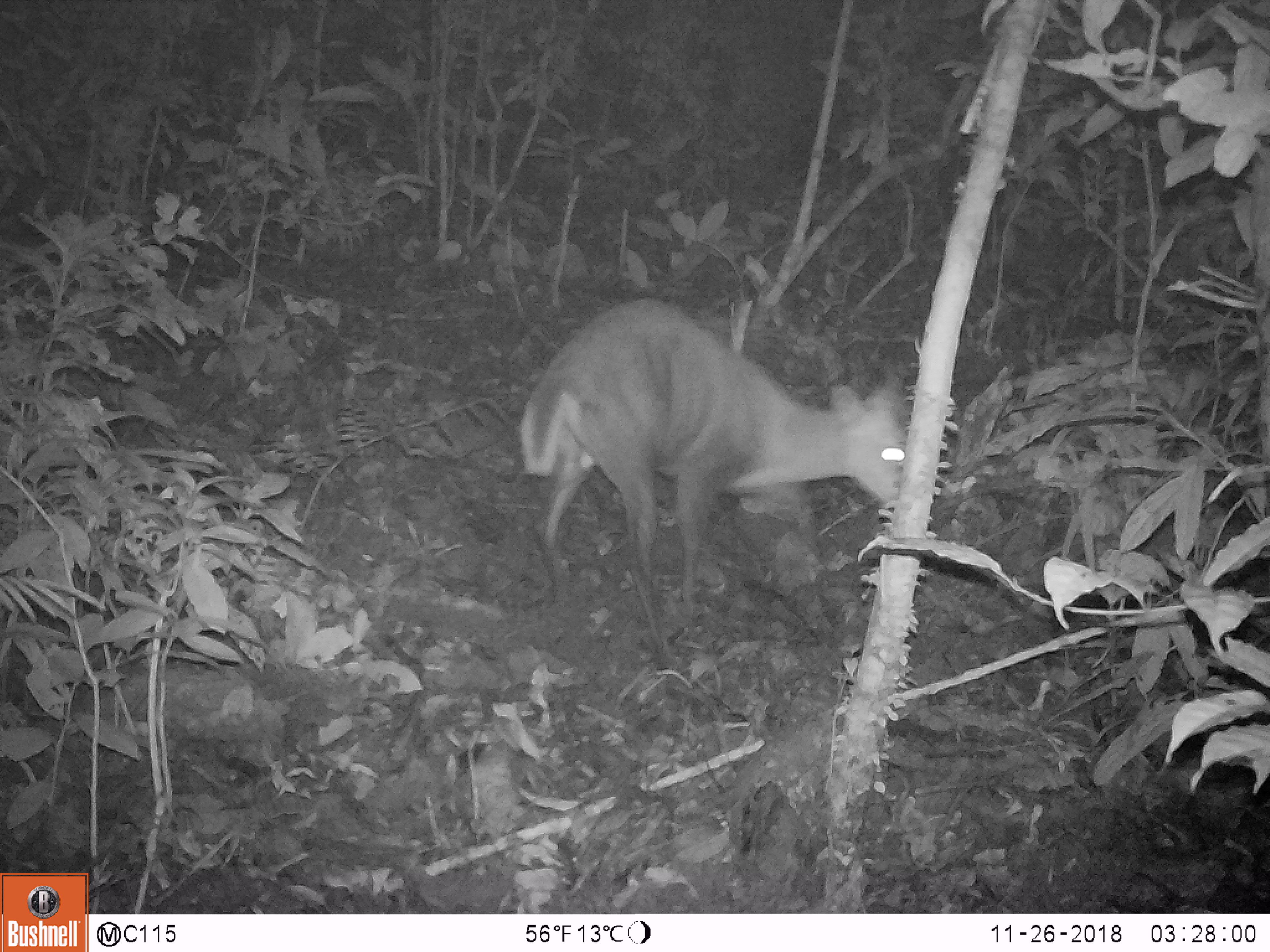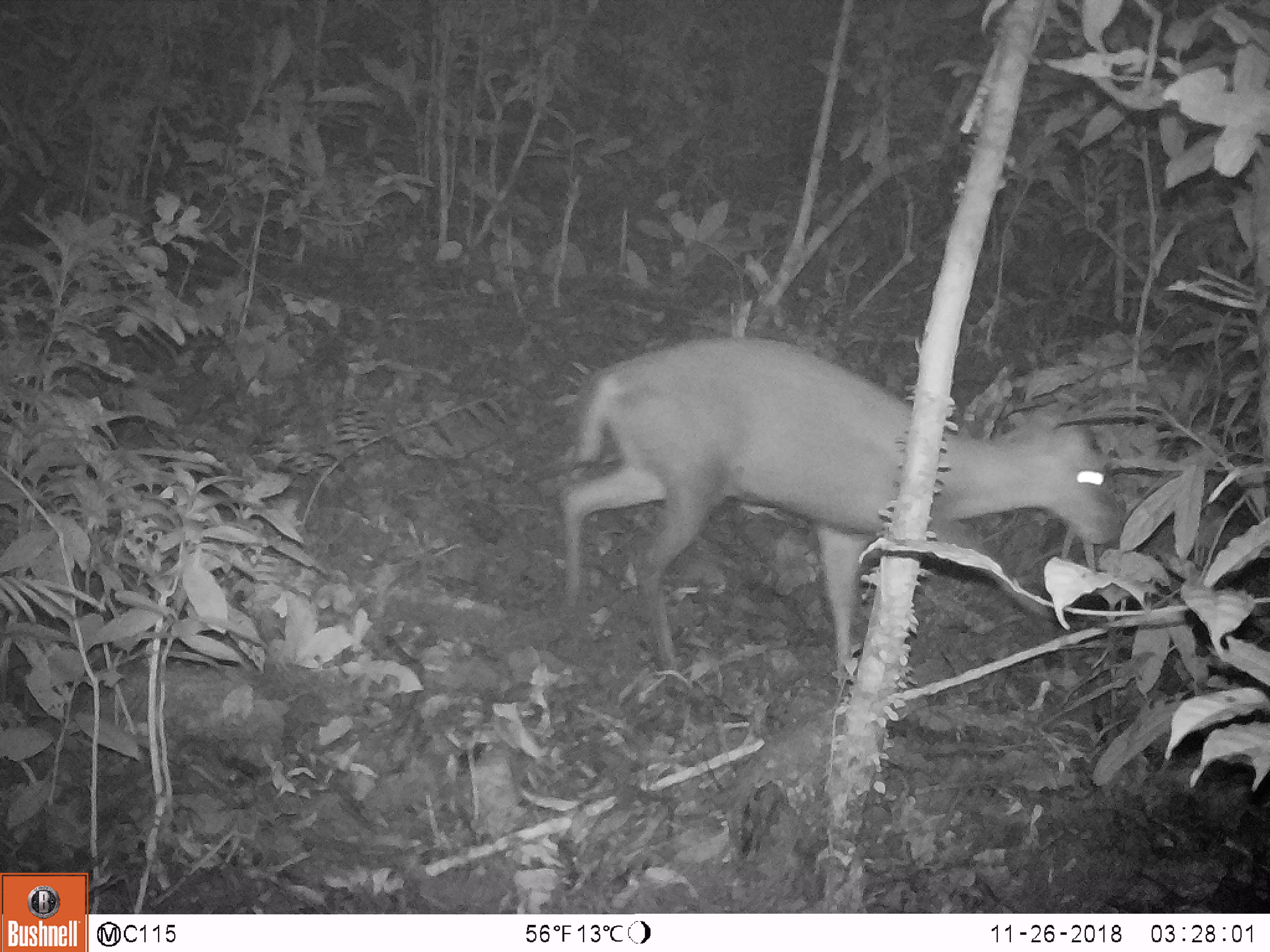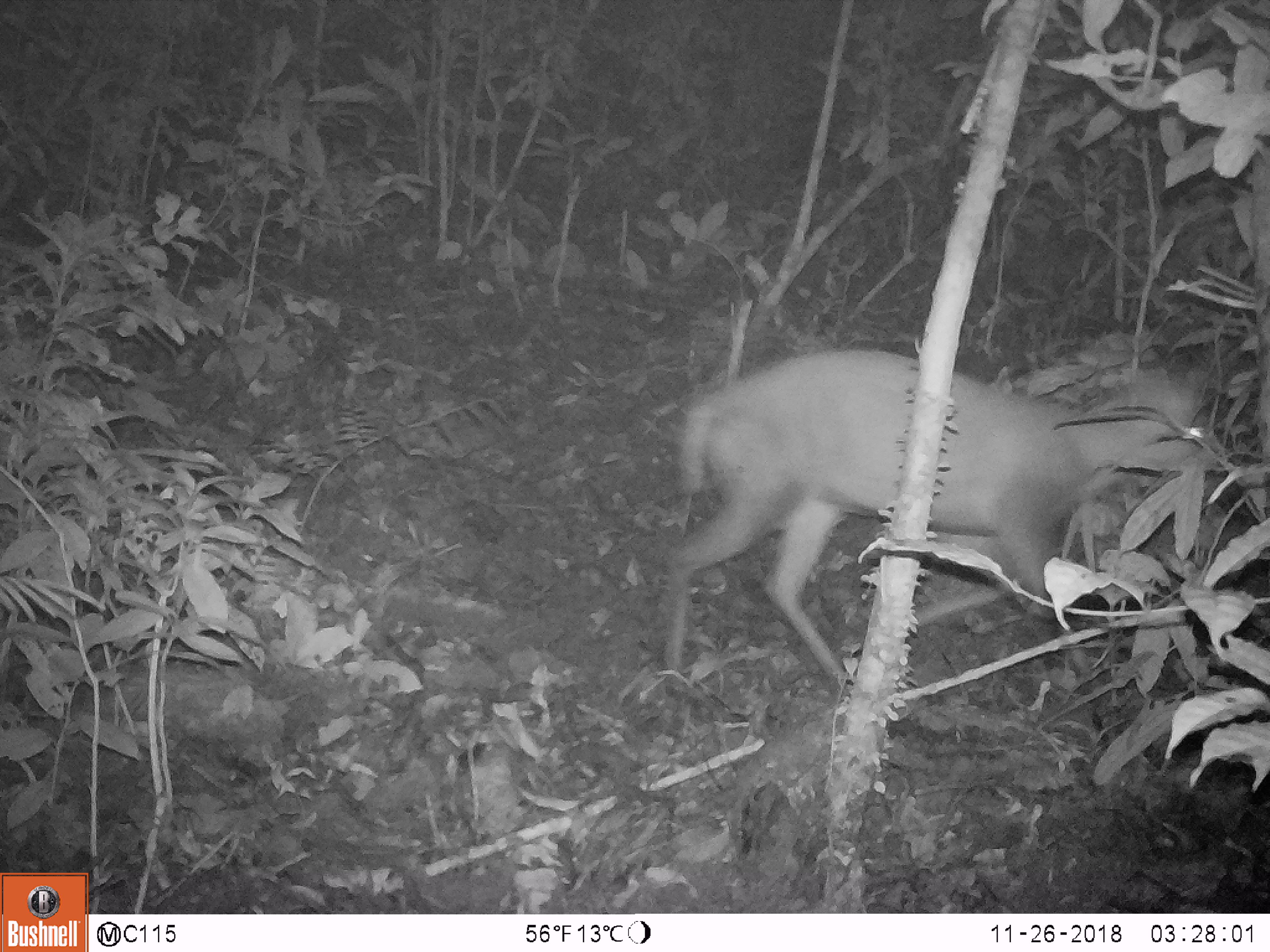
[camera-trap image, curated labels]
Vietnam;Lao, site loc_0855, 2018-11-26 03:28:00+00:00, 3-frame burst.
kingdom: Animalia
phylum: Chordata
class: Mammalia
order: Artiodactyla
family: Cervidae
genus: Muntiacus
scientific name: Muntiacus rooseveltorum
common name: roosevelt's muntjac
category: roosevelts muntjac group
Roosevelts muntjac group (roosevelt's muntjac) (Muntiacus rooseveltorum). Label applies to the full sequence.